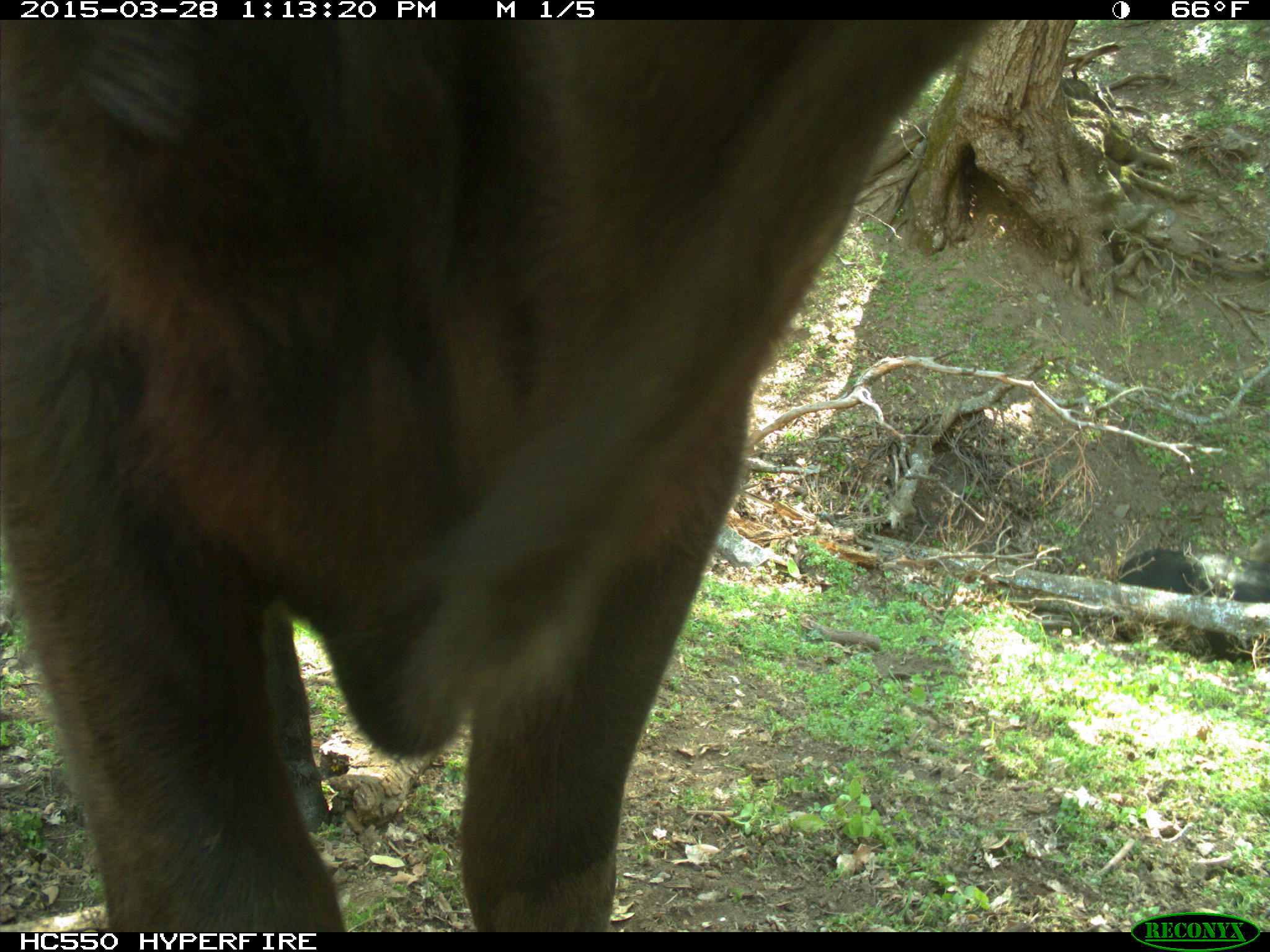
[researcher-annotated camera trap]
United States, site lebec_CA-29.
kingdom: Animalia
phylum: Chordata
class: Mammalia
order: Artiodactyla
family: Bovidae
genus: Bos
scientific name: Bos taurus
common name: domestic cow